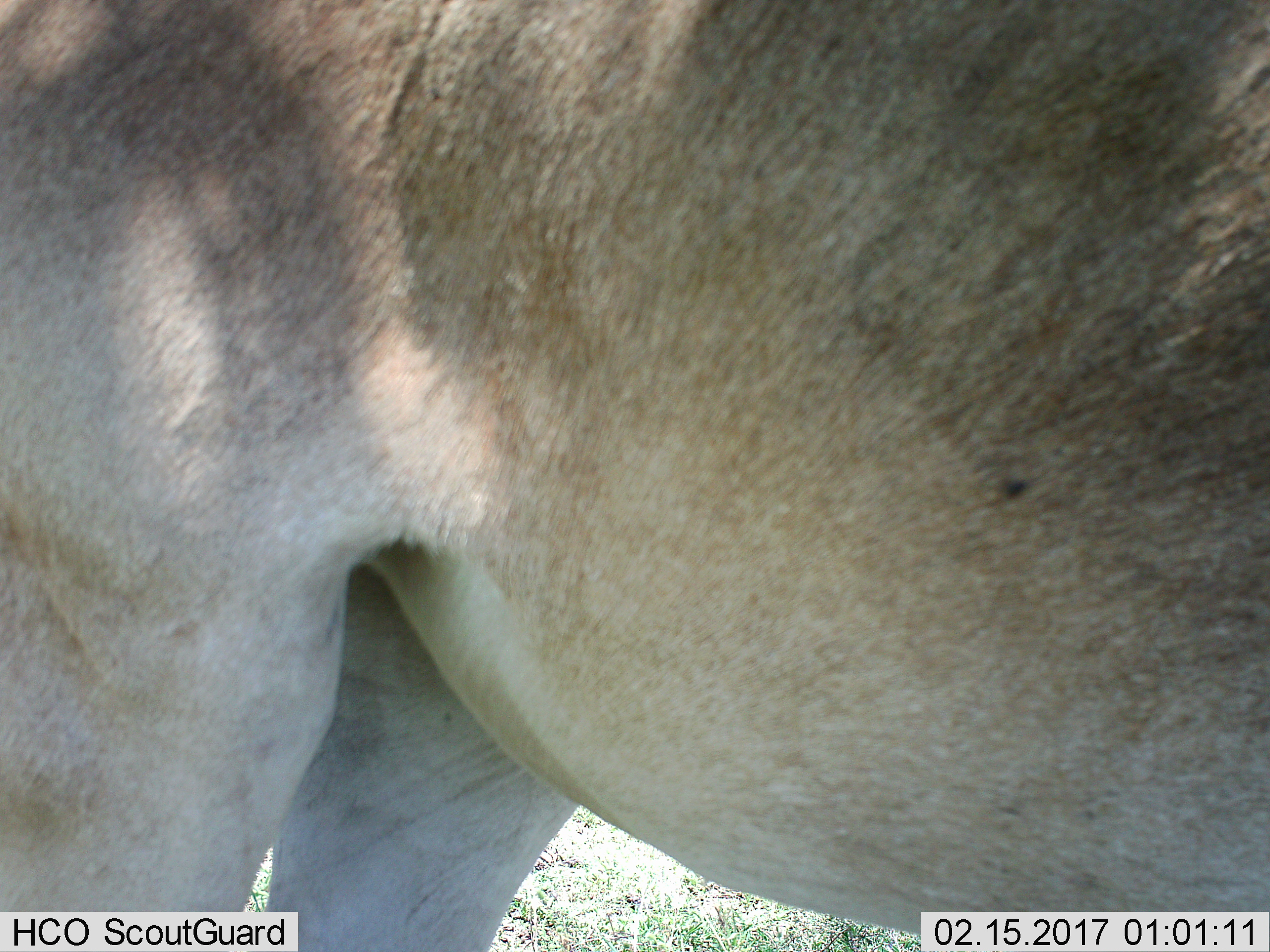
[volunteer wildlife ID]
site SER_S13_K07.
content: unidentified animal